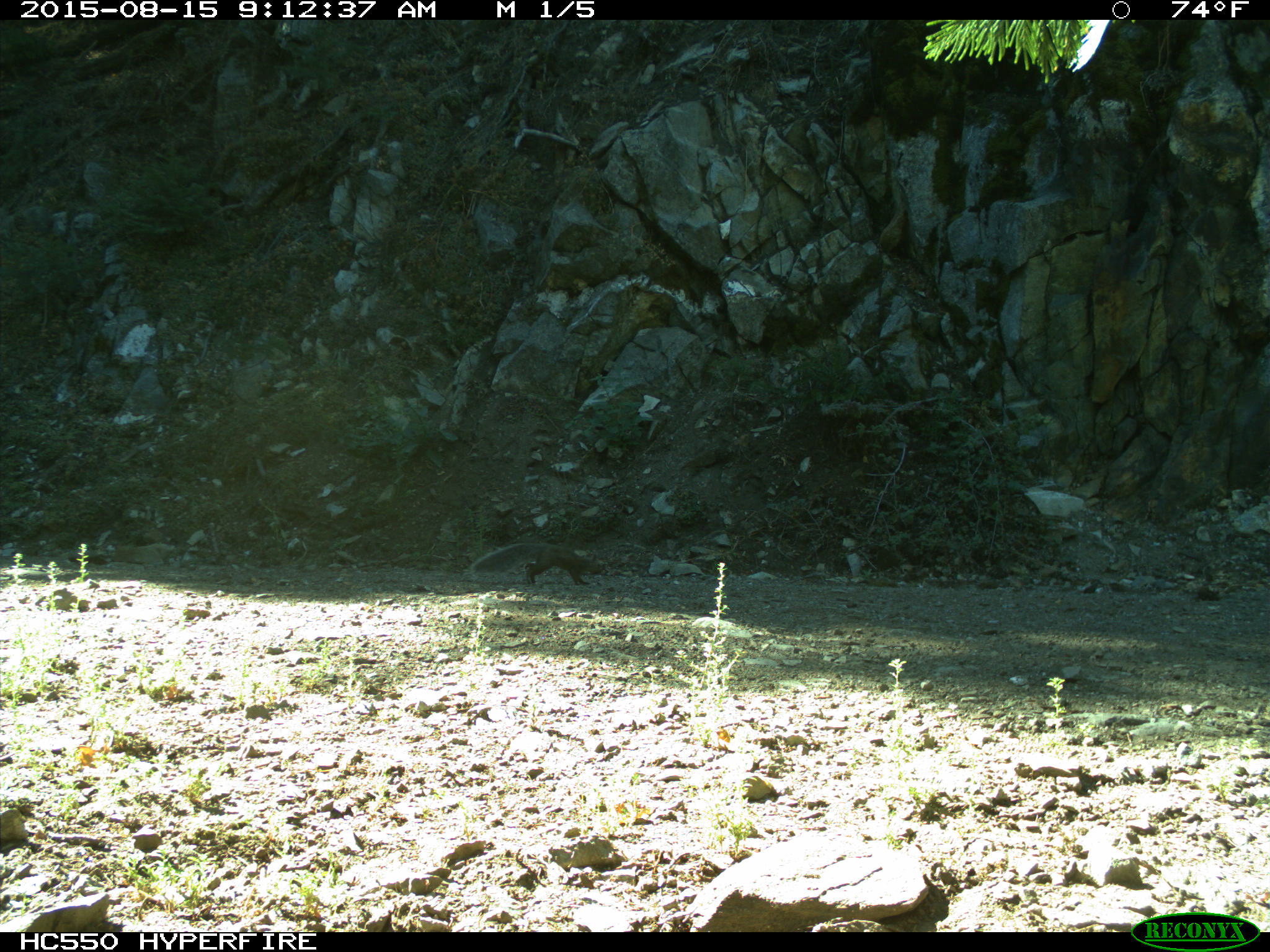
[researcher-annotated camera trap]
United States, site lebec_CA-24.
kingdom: Animalia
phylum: Chordata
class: Mammalia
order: Rodentia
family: Sciuridae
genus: Sciurus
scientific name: Sciurus carolinensis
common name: eastern gray squirrel